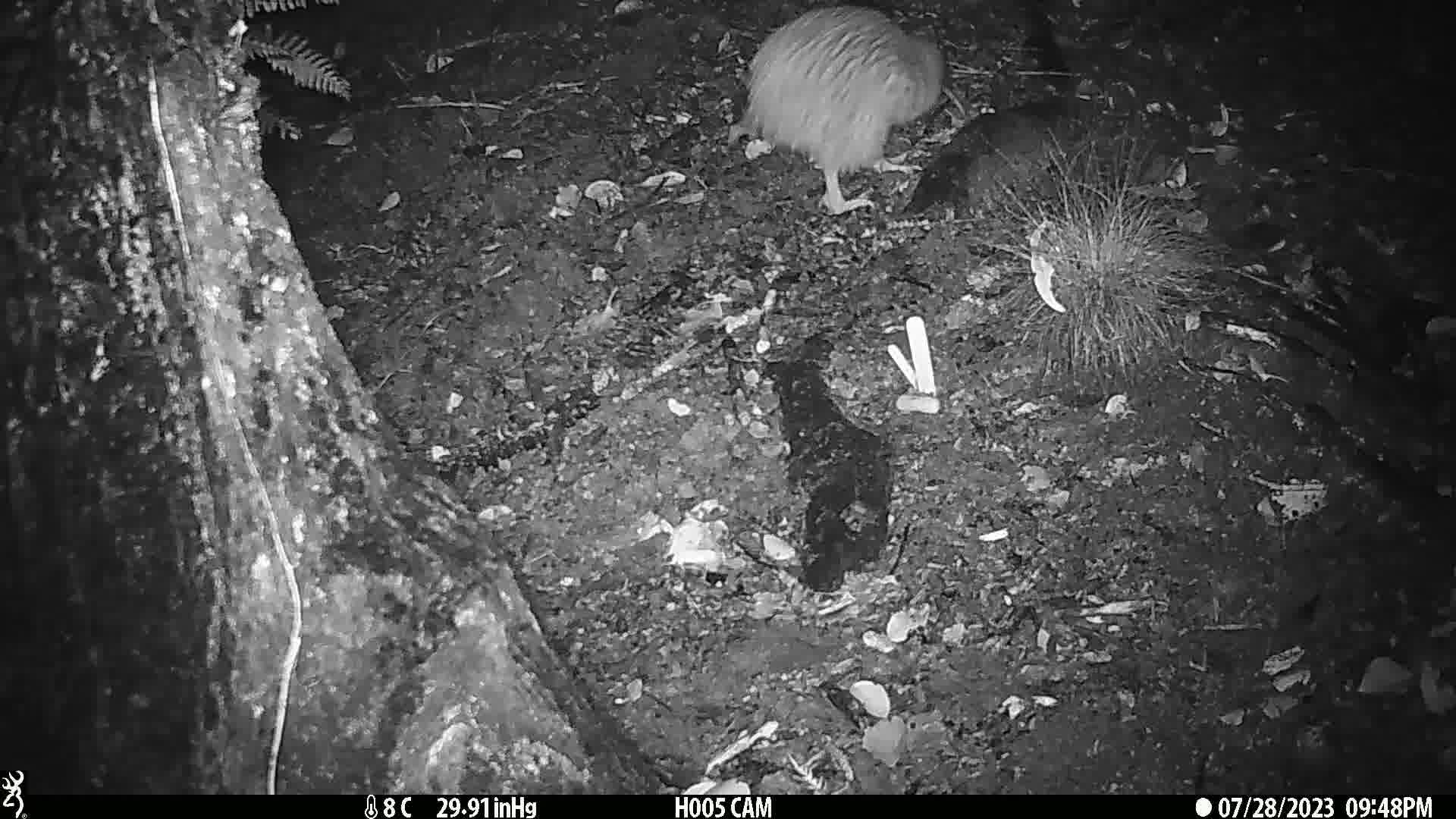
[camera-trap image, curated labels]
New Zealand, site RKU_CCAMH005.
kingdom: Animalia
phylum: Chordata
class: Aves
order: Apterygiformes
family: Apterygidae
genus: Apteryx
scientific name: Apteryx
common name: kiwi